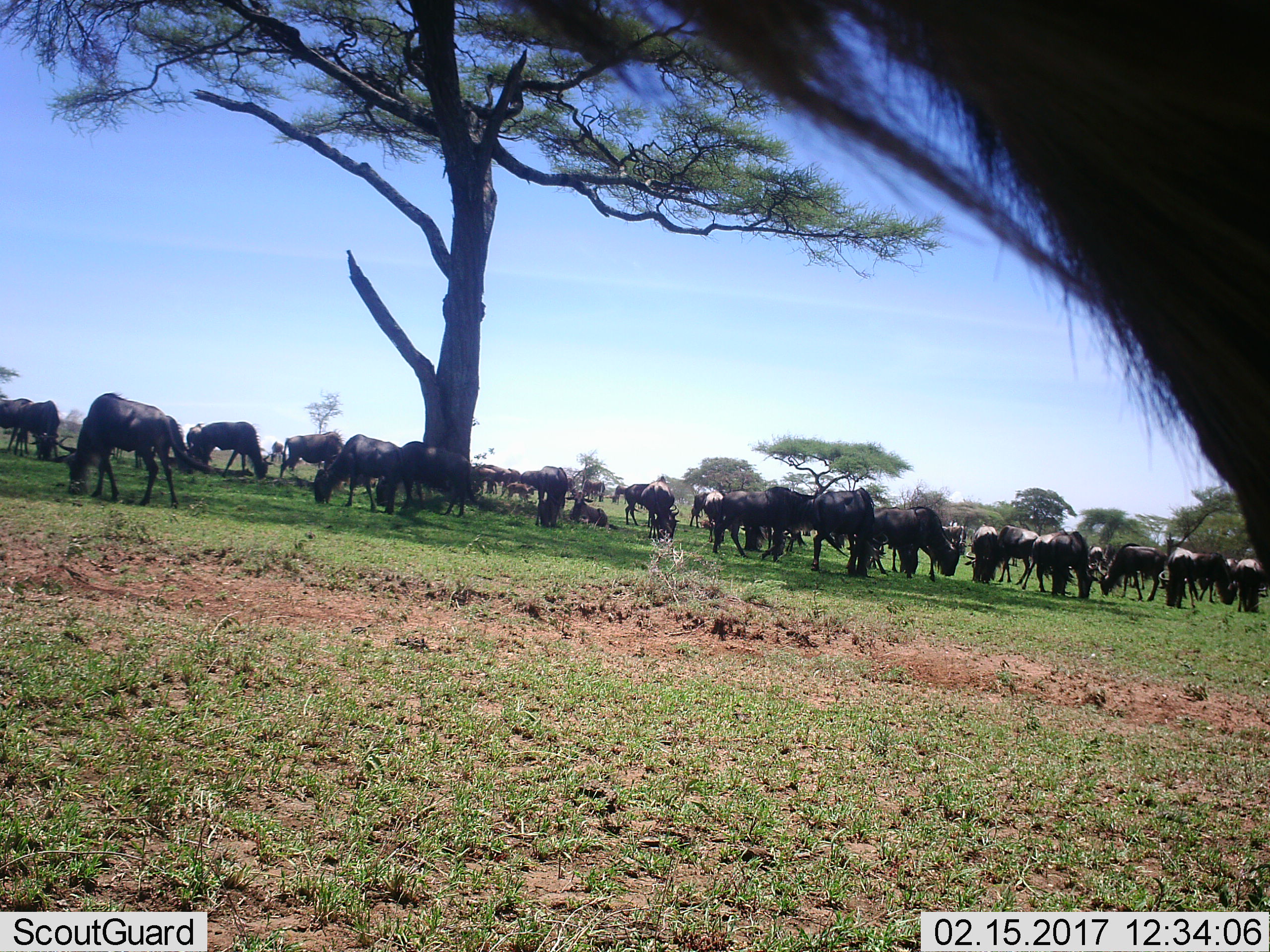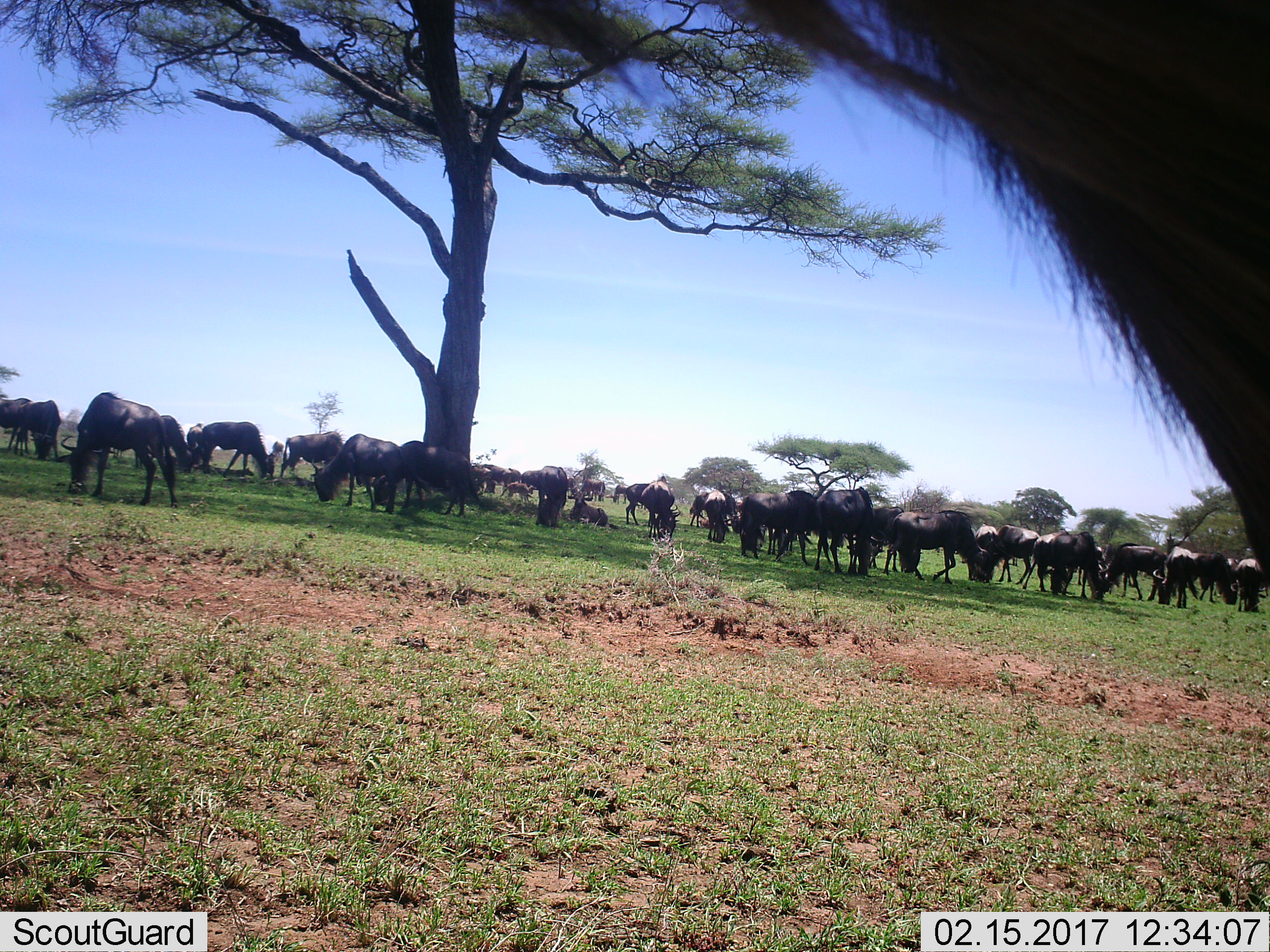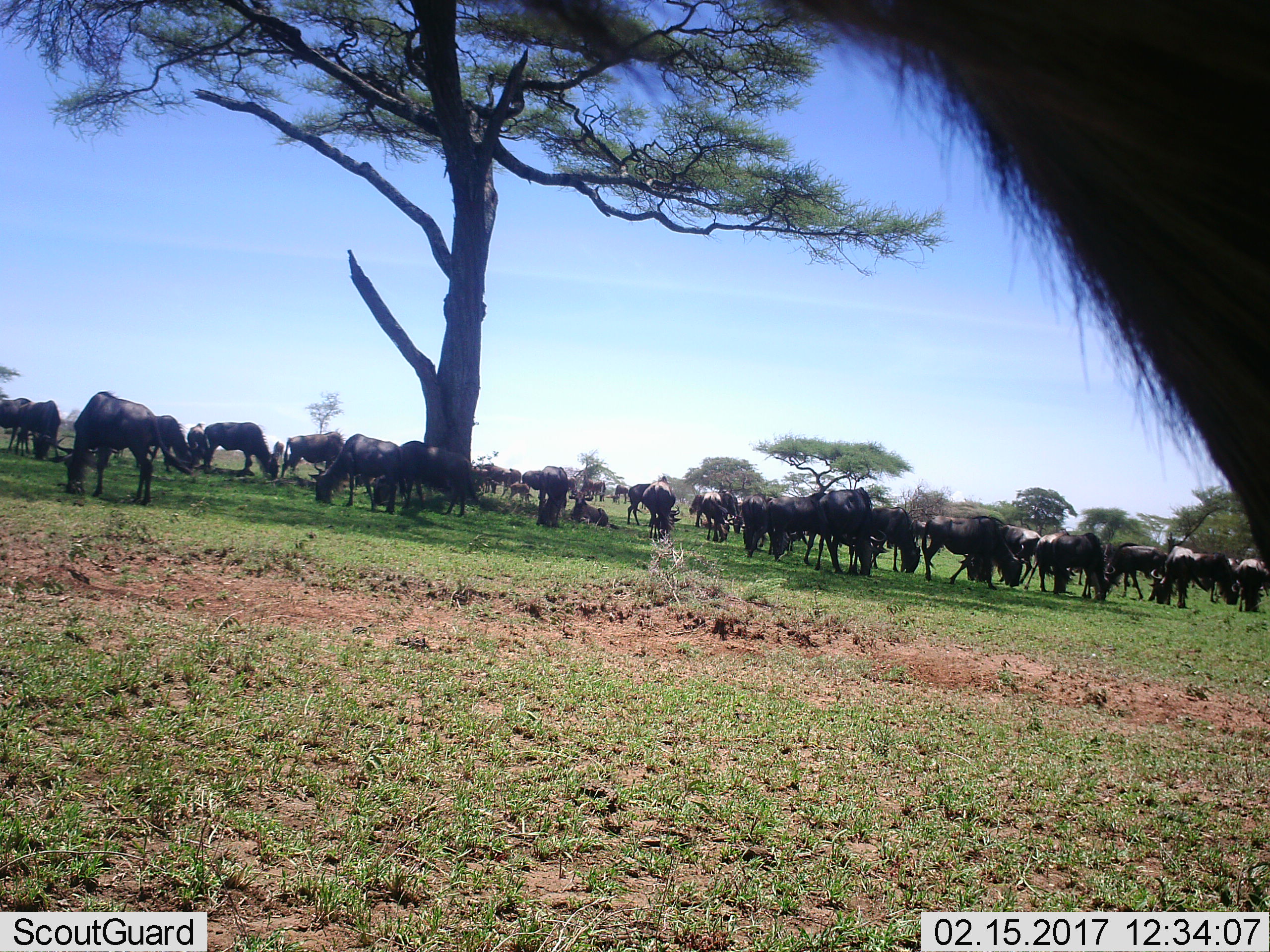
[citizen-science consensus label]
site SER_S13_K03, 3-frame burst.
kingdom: Animalia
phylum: Chordata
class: Mammalia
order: Artiodactyla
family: Bovidae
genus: Connochaetes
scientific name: Connochaetes taurinus taurinus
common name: blue wildebeest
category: wildebeestblue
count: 51+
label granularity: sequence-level